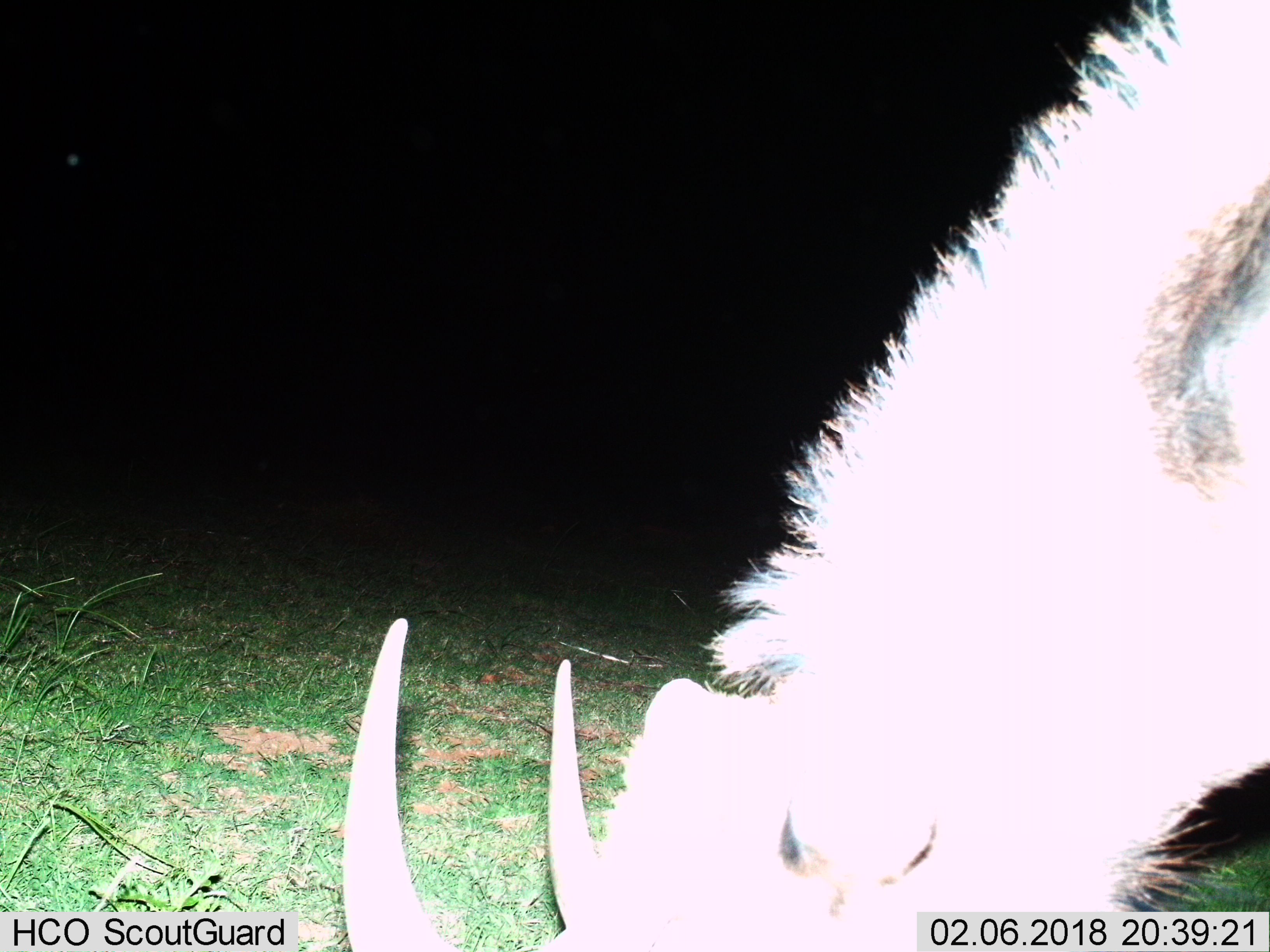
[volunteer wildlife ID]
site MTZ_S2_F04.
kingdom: Animalia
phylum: Chordata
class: Mammalia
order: Artiodactyla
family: Bovidae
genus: Connochaetes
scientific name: Connochaetes gnou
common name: black wildebeest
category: wildebeestblack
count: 1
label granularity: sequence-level